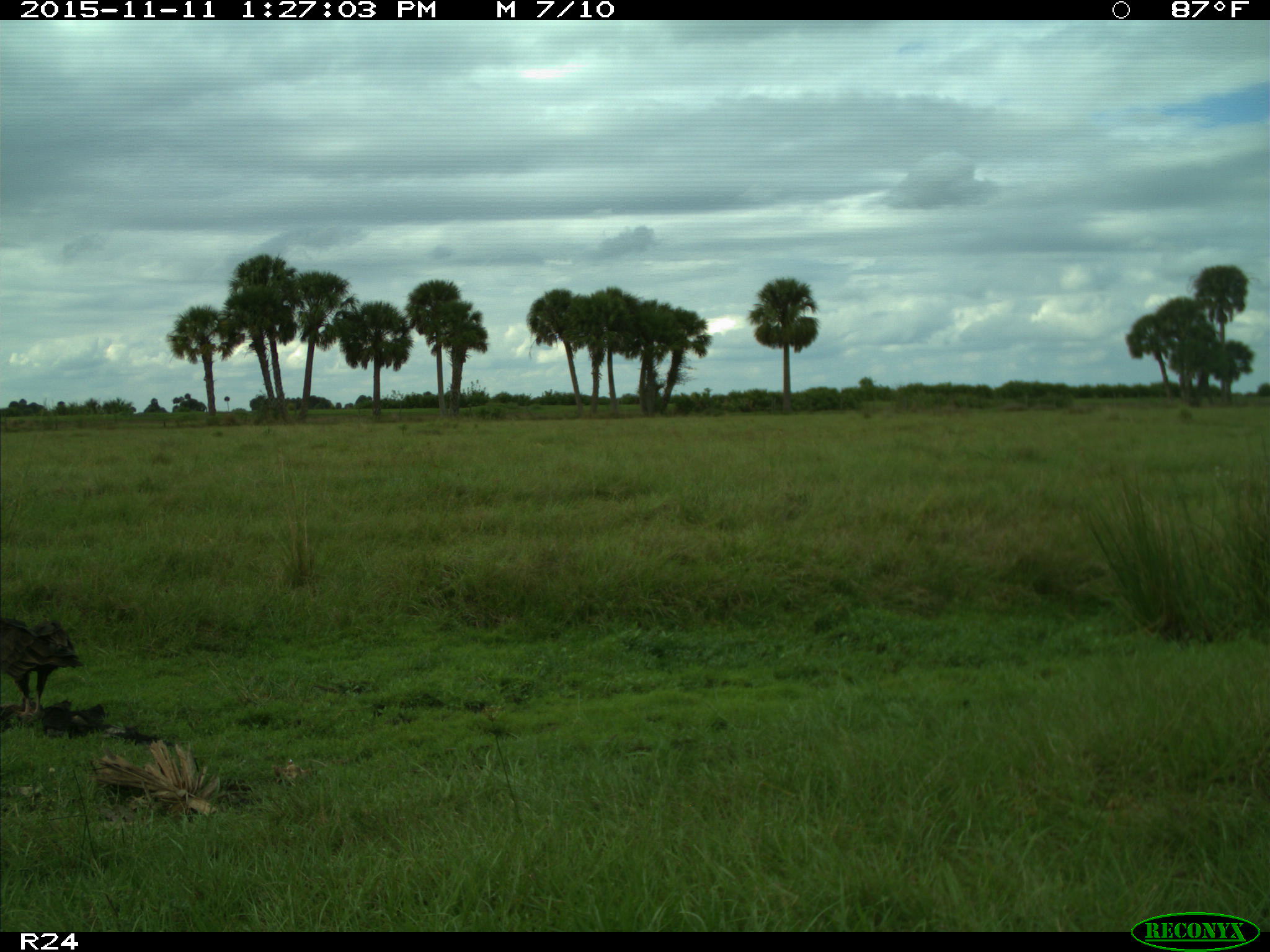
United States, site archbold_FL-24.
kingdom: Animalia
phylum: Chordata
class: Aves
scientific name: Aves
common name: birds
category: unidentified bird